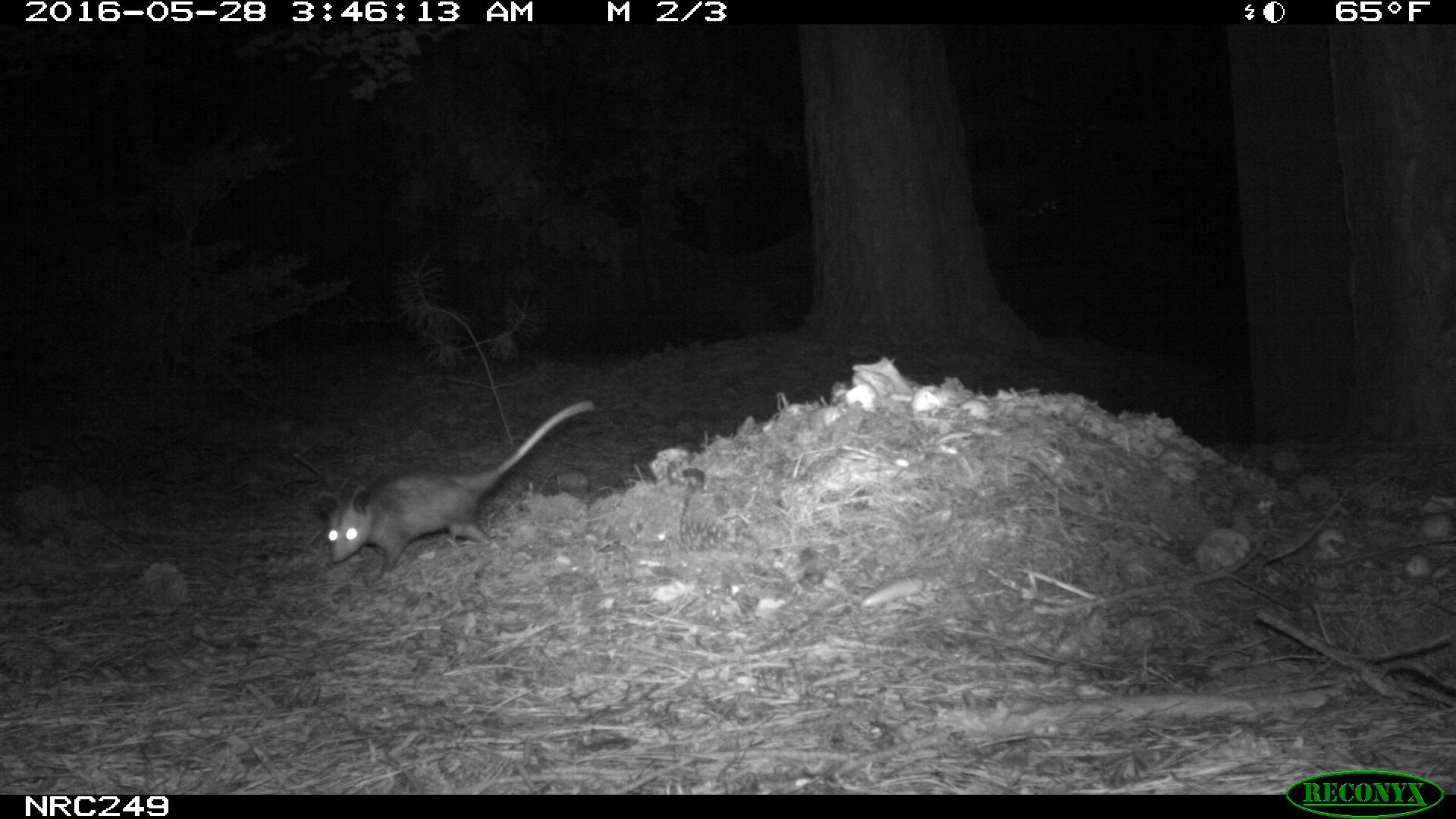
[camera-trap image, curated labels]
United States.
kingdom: Animalia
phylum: Chordata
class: Mammalia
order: Didelphimorphia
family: Didelphidae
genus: Didelphis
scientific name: Didelphis virginiana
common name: virginia opossum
Virginia Opossum (Didelphis virginiana).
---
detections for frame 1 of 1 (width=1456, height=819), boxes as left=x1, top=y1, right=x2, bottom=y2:
Virginia Opossum: left=310, top=394, right=614, bottom=585